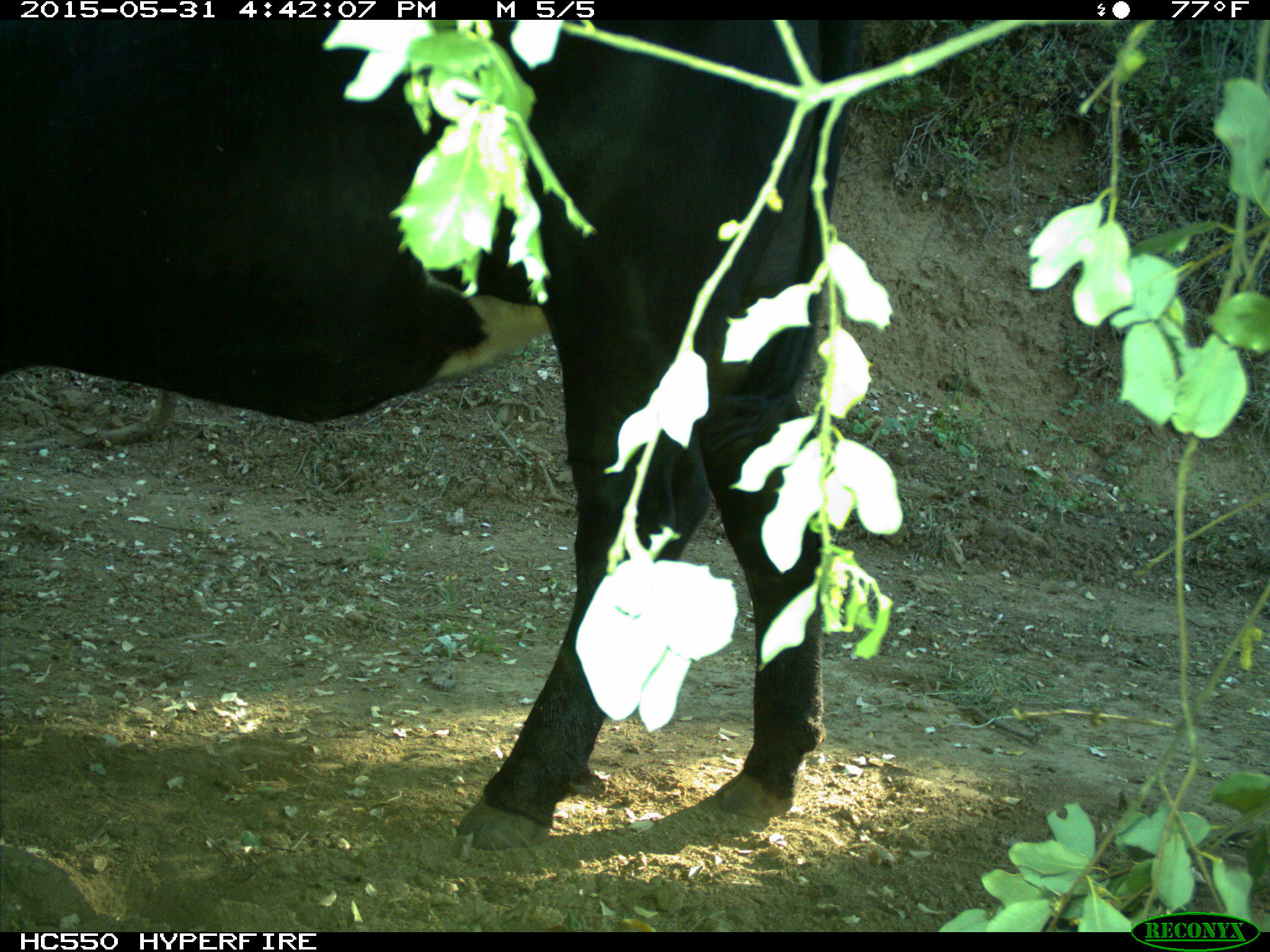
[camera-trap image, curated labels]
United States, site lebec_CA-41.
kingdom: Animalia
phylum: Chordata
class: Mammalia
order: Artiodactyla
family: Bovidae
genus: Bos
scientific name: Bos taurus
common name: domestic cow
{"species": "Bos taurus (domestic cow)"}